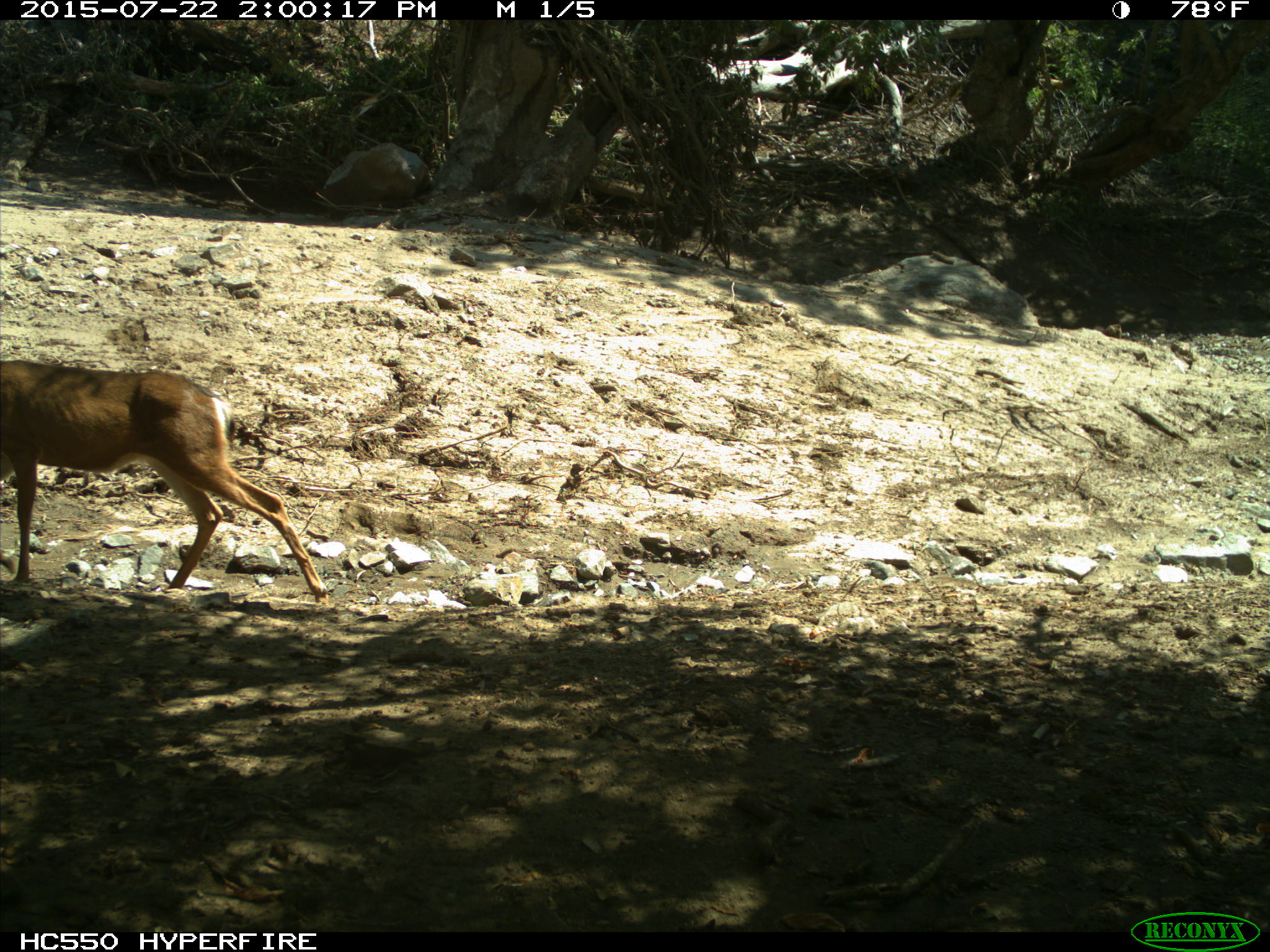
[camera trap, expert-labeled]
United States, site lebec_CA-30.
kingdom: Animalia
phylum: Chordata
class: Mammalia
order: Artiodactyla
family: Cervidae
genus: Odocoileus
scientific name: Odocoileus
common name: deer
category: unidentified deer